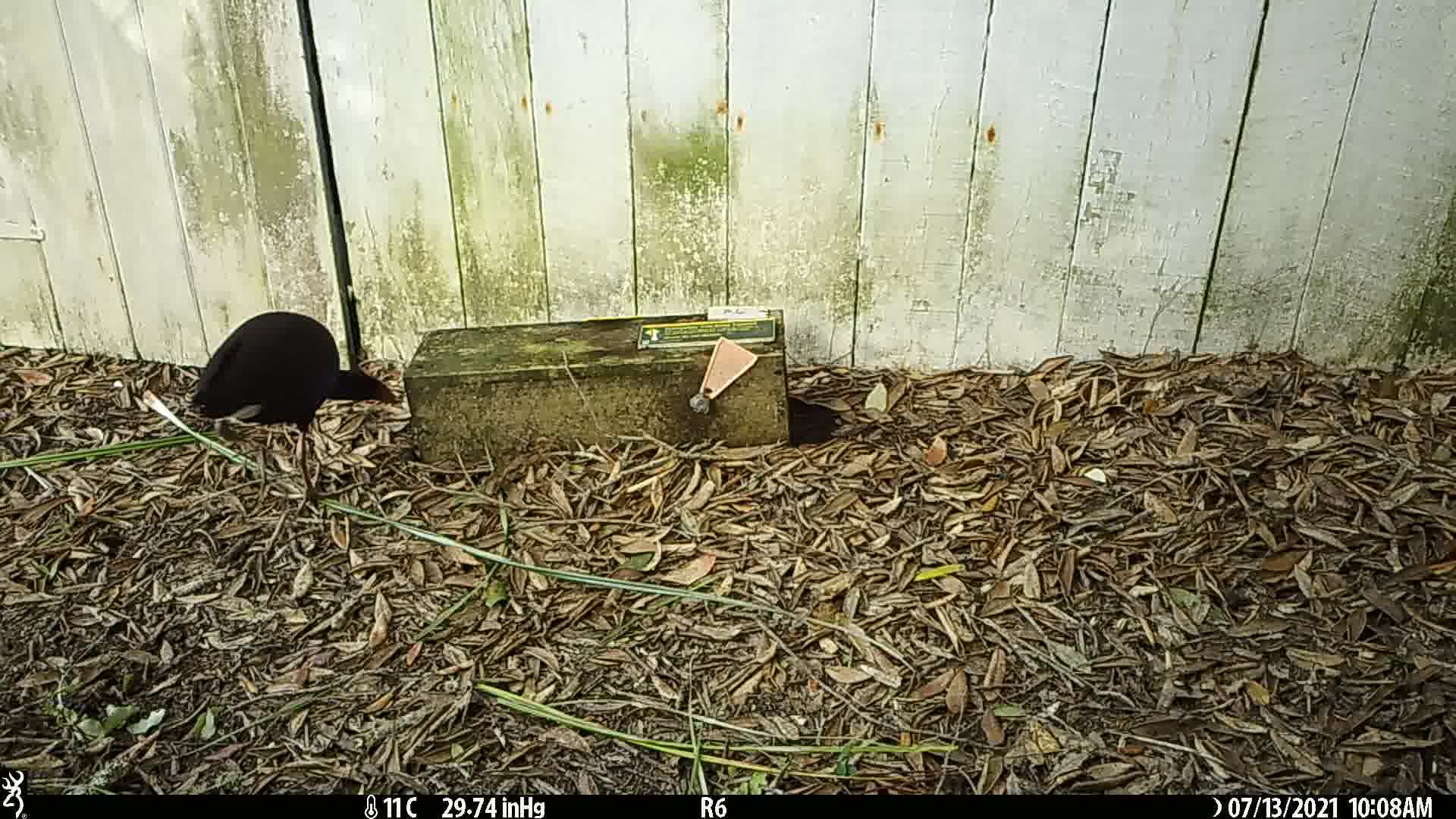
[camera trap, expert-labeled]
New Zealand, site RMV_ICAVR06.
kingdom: Animalia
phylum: Chordata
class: Aves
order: Gruiformes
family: Rallidae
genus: Porphyrio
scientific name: Porphyrio melanotus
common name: australasian swamphen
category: pukeko